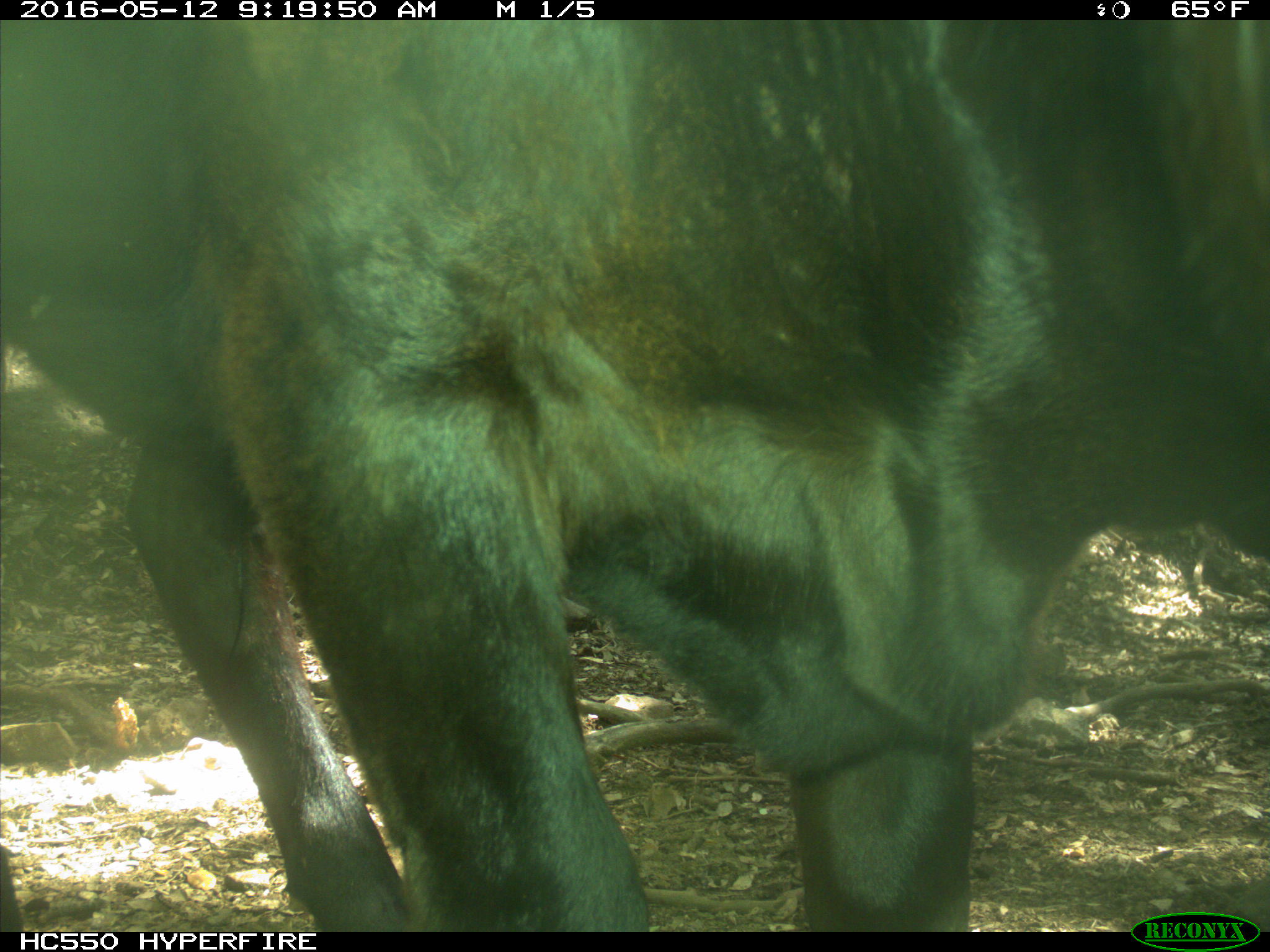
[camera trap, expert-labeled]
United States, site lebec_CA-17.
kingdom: Animalia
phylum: Chordata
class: Mammalia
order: Artiodactyla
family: Bovidae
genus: Bos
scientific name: Bos taurus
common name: domestic cow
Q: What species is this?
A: Bos taurus (domestic cow).